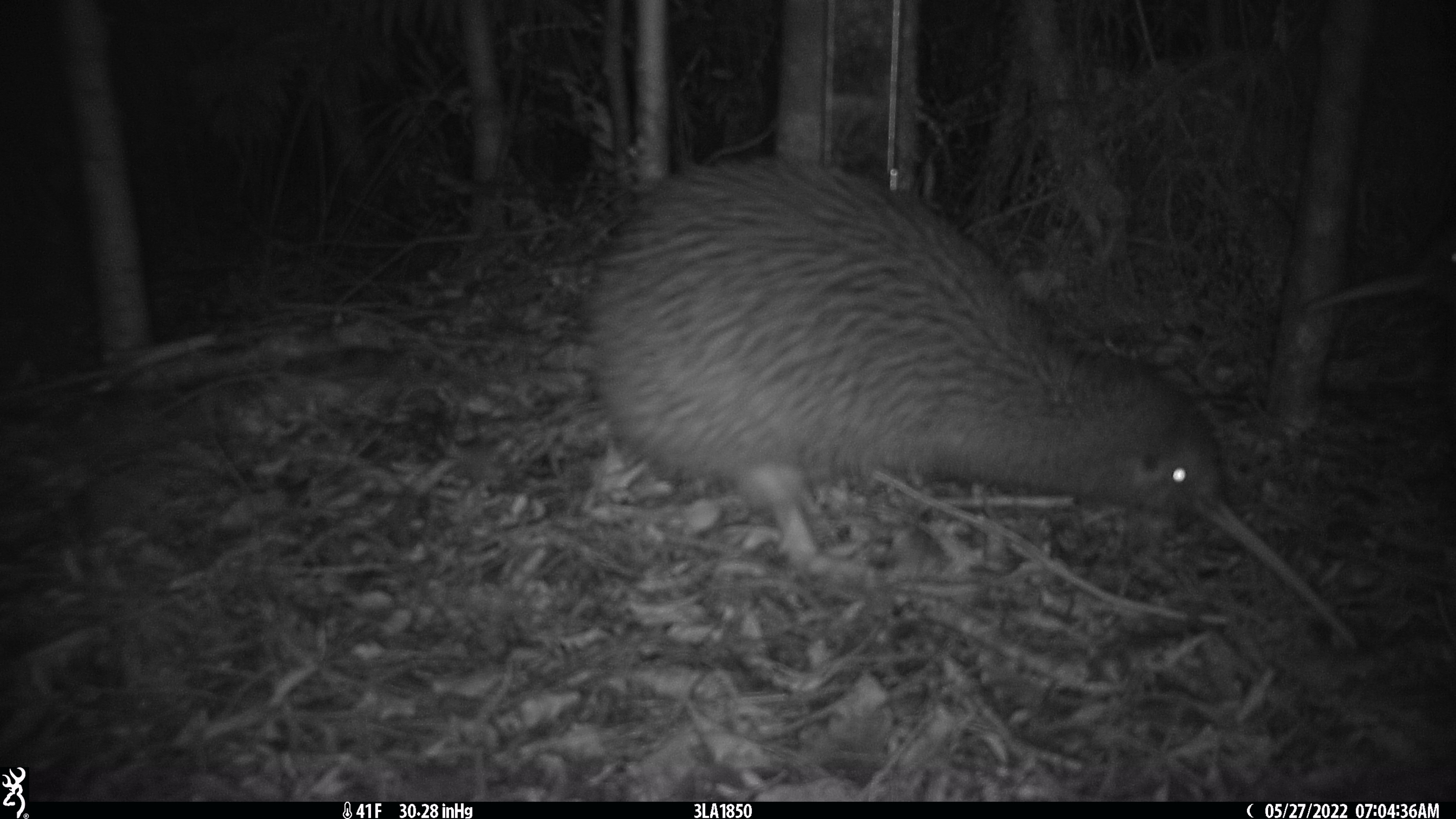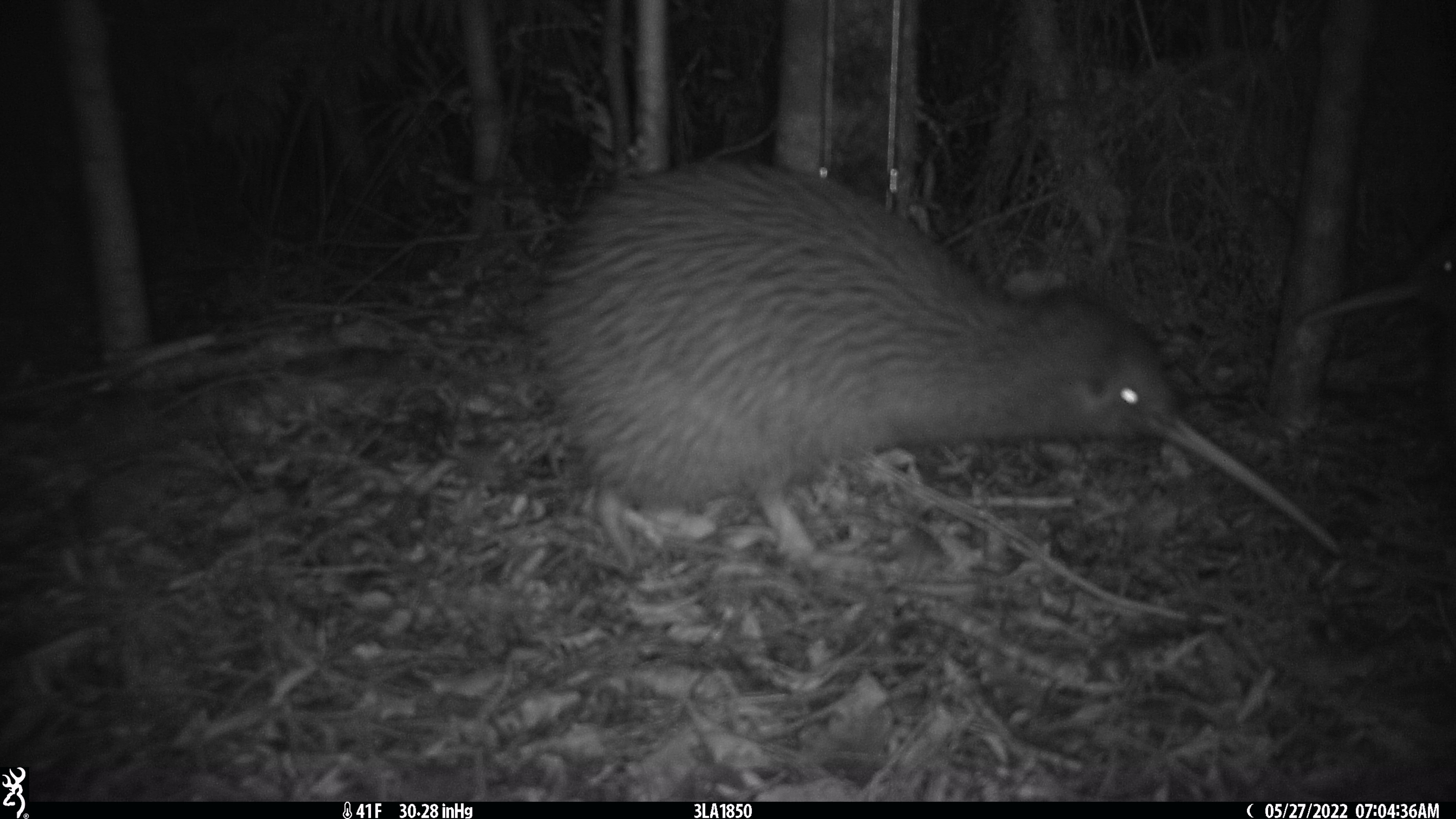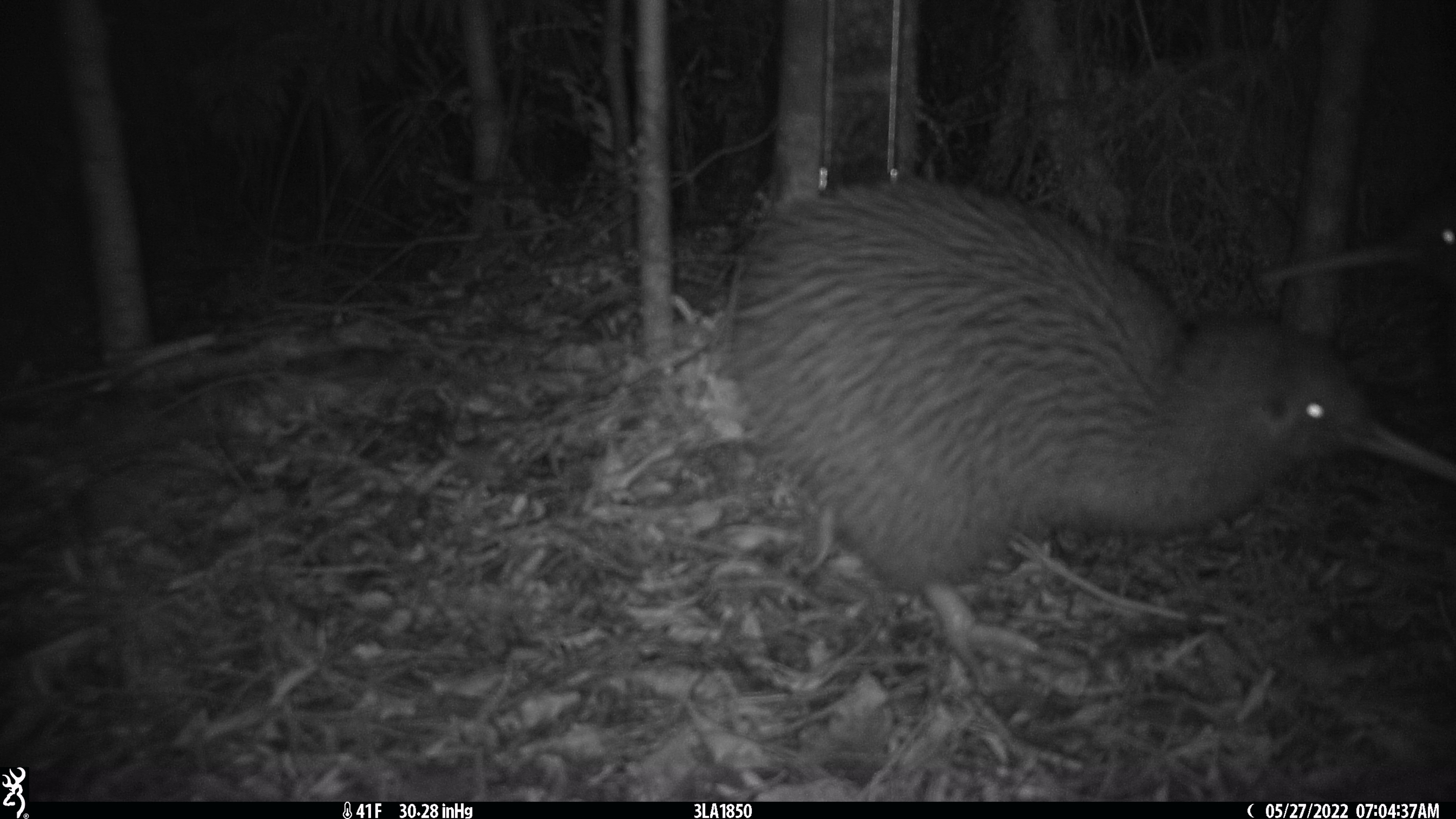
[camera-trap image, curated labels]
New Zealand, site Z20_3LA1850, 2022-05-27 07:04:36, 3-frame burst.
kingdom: Animalia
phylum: Chordata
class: Aves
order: Apterygiformes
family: Apterygidae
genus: Apteryx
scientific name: Apteryx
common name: kiwi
Kiwi (Apteryx).